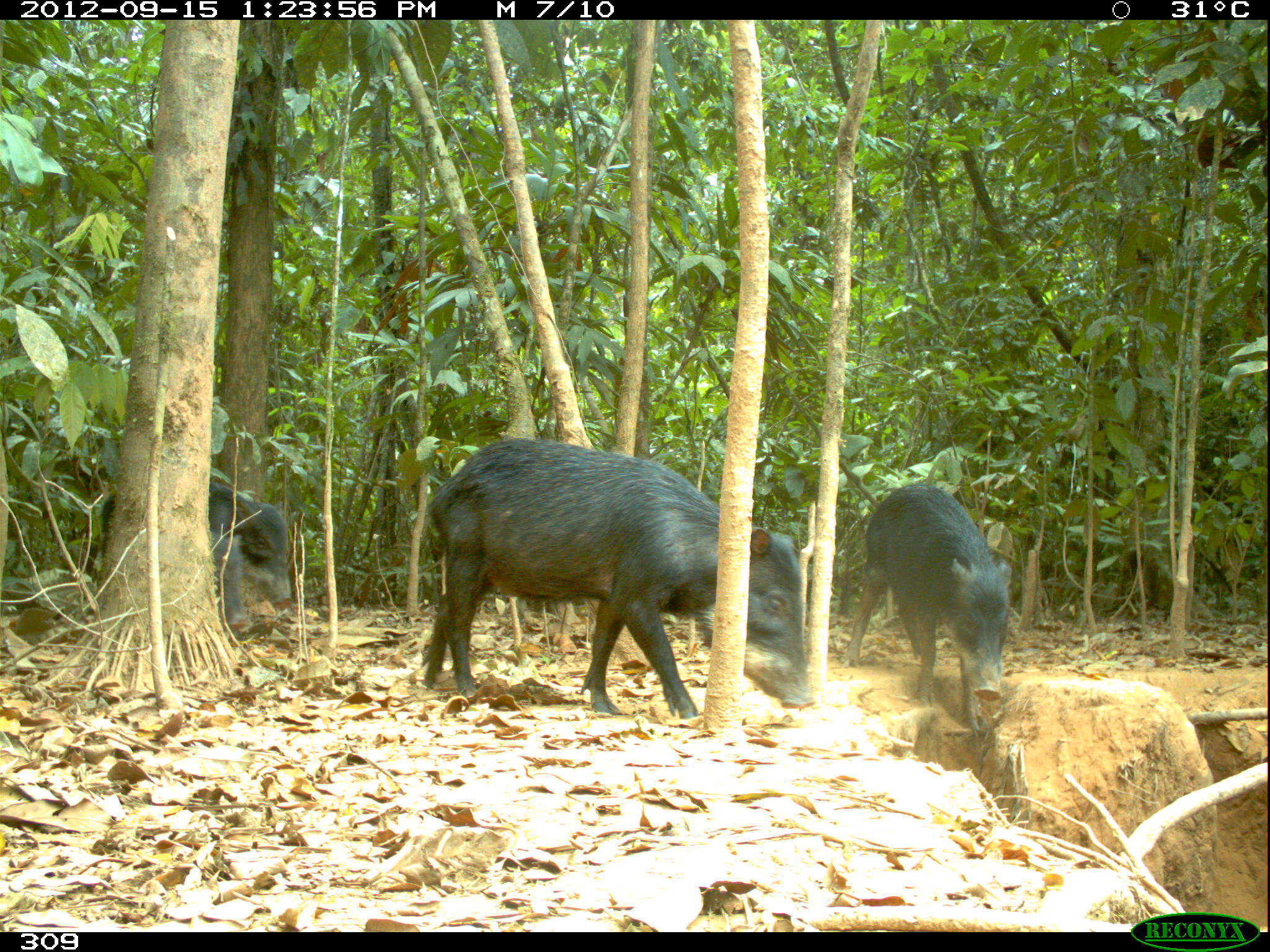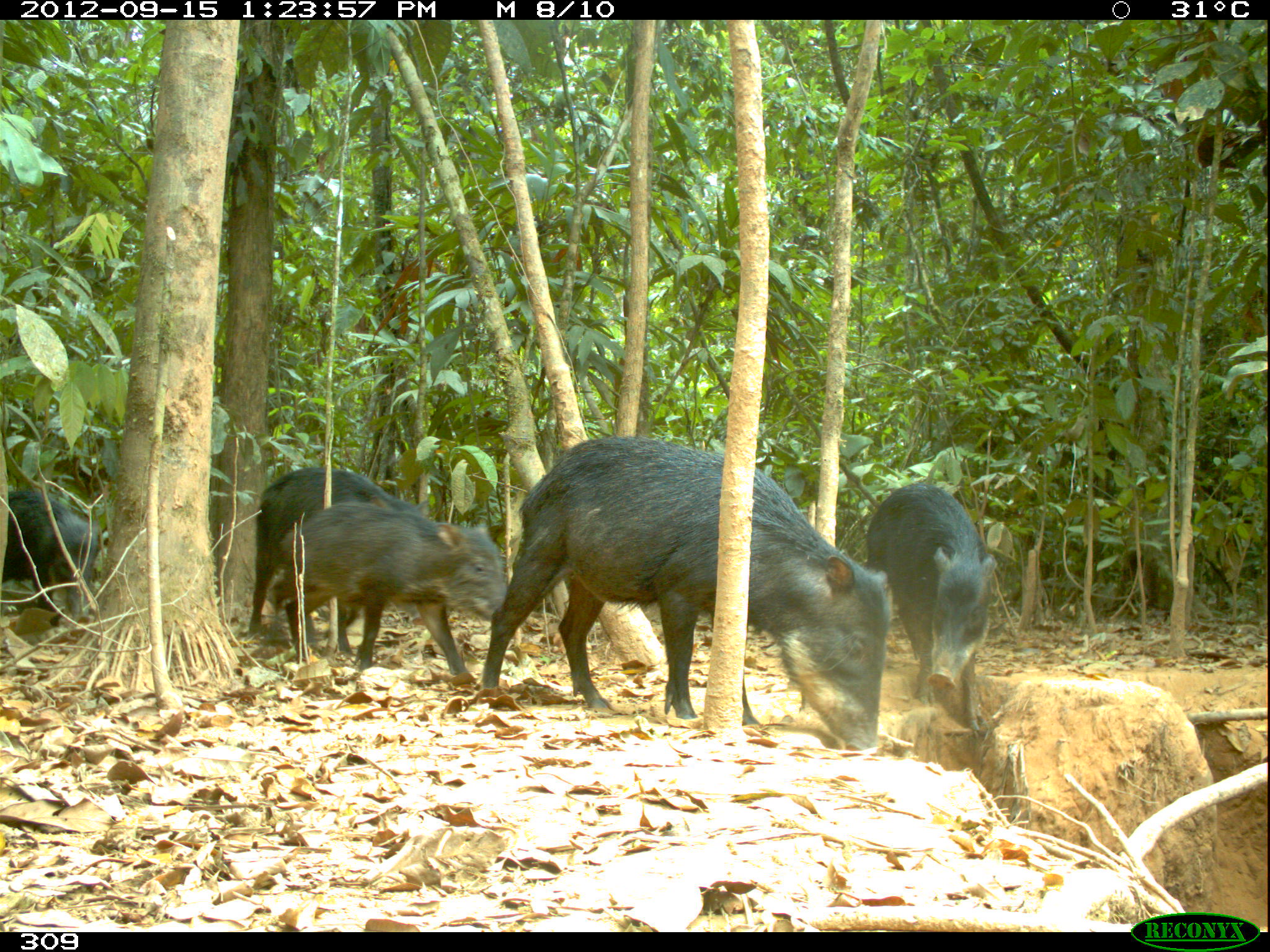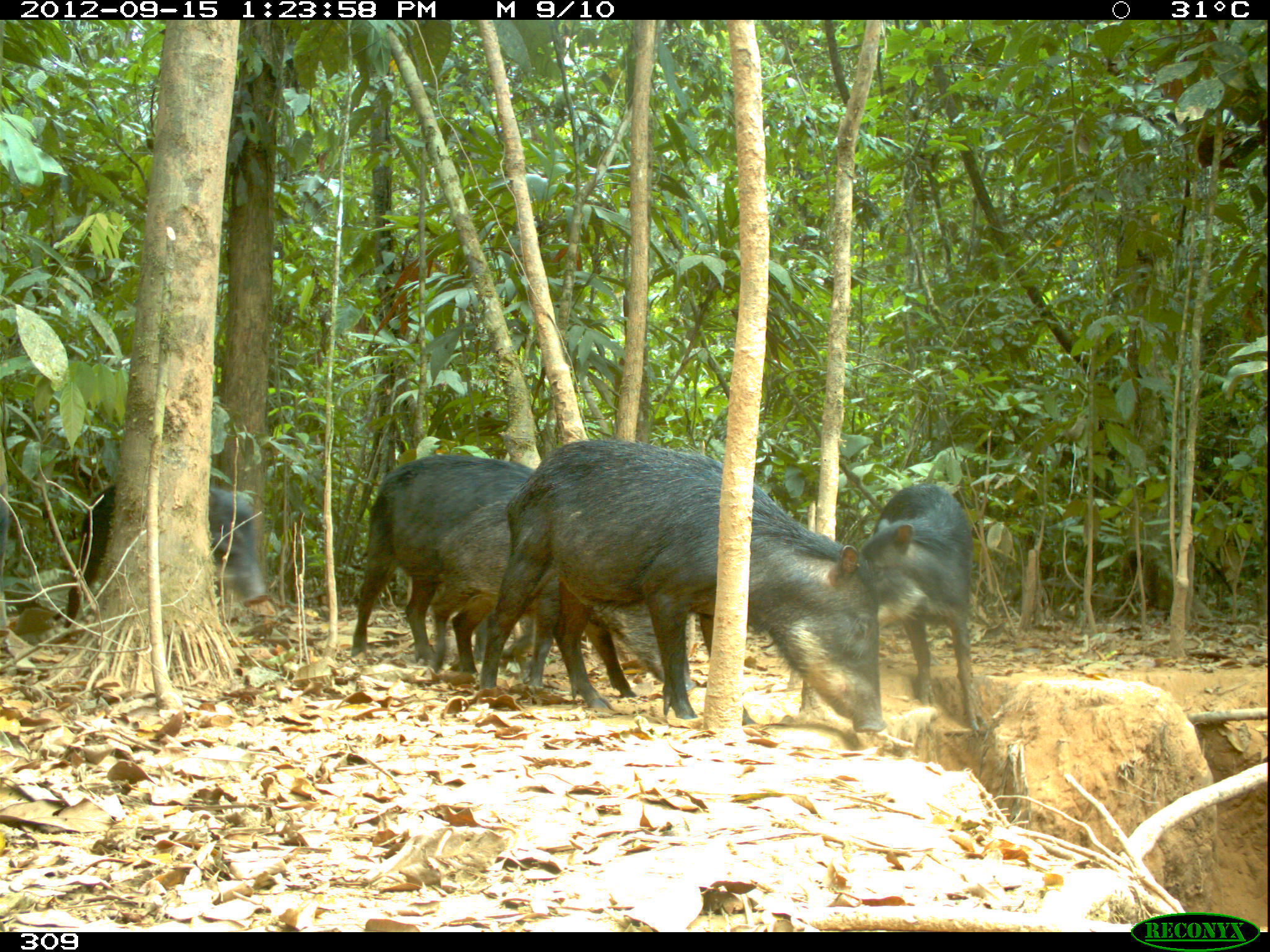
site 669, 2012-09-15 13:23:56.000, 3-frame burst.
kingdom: Animalia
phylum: Chordata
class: Mammalia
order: Artiodactyla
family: Tayassuidae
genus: Tayassu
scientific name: Tayassu pecari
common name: white-lipped peccary